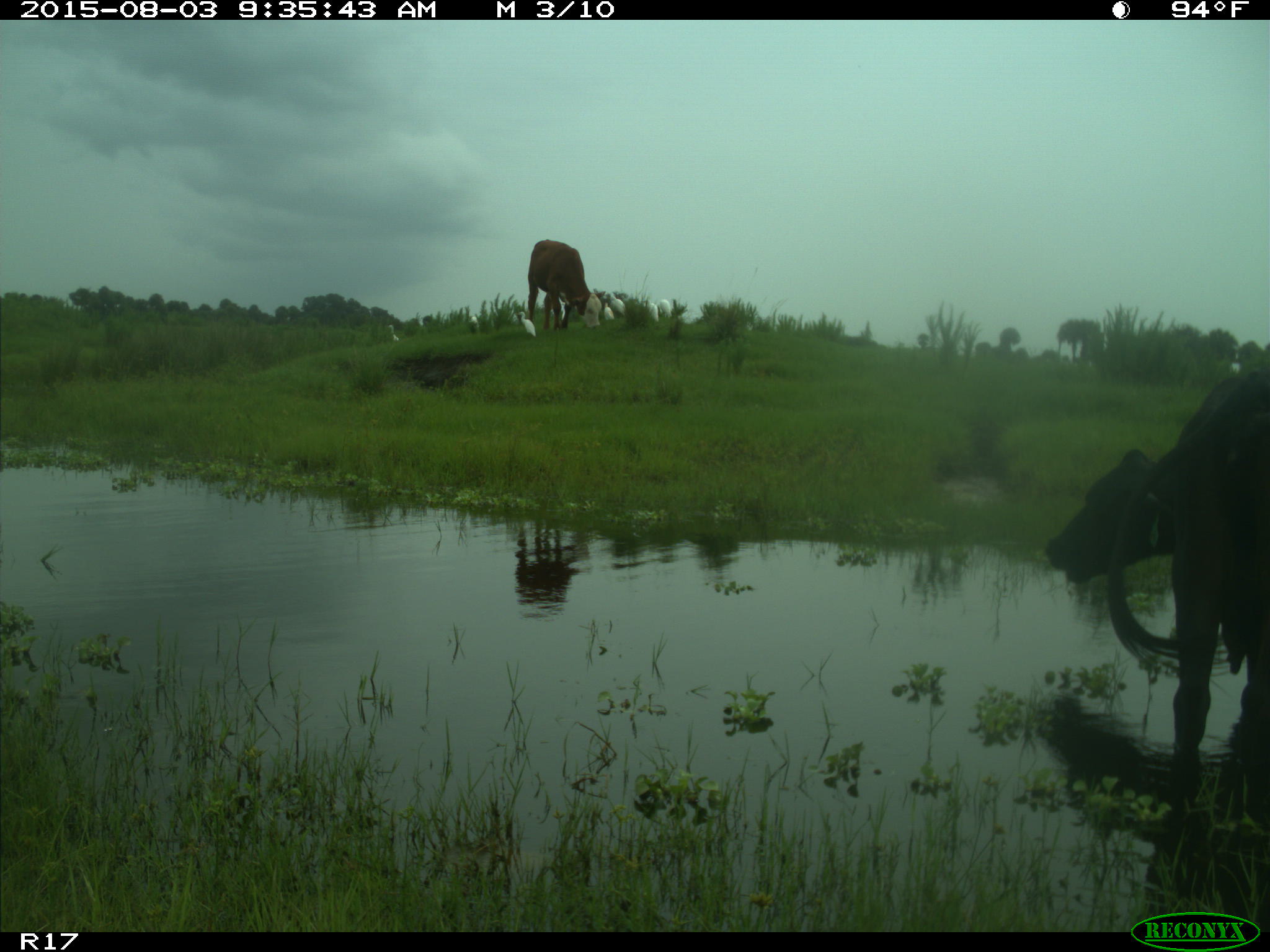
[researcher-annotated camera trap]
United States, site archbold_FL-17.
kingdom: Animalia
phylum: Chordata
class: Mammalia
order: Artiodactyla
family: Bovidae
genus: Bos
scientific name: Bos taurus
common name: domestic cow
Bos taurus (domestic cow).